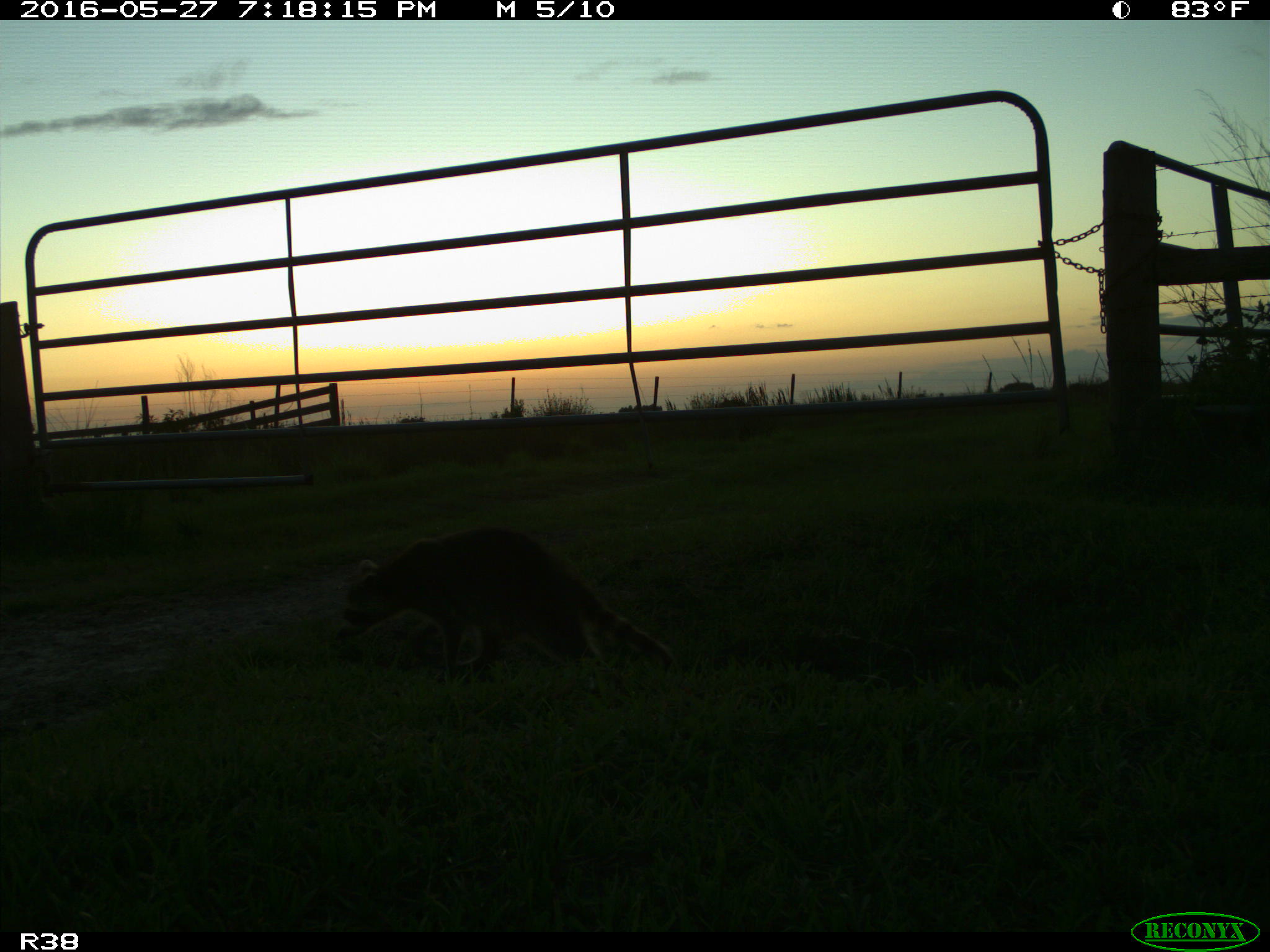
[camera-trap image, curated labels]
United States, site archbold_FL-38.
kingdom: Animalia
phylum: Chordata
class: Mammalia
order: Carnivora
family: Procyonidae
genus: Procyon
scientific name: Procyon lotor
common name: common raccoon